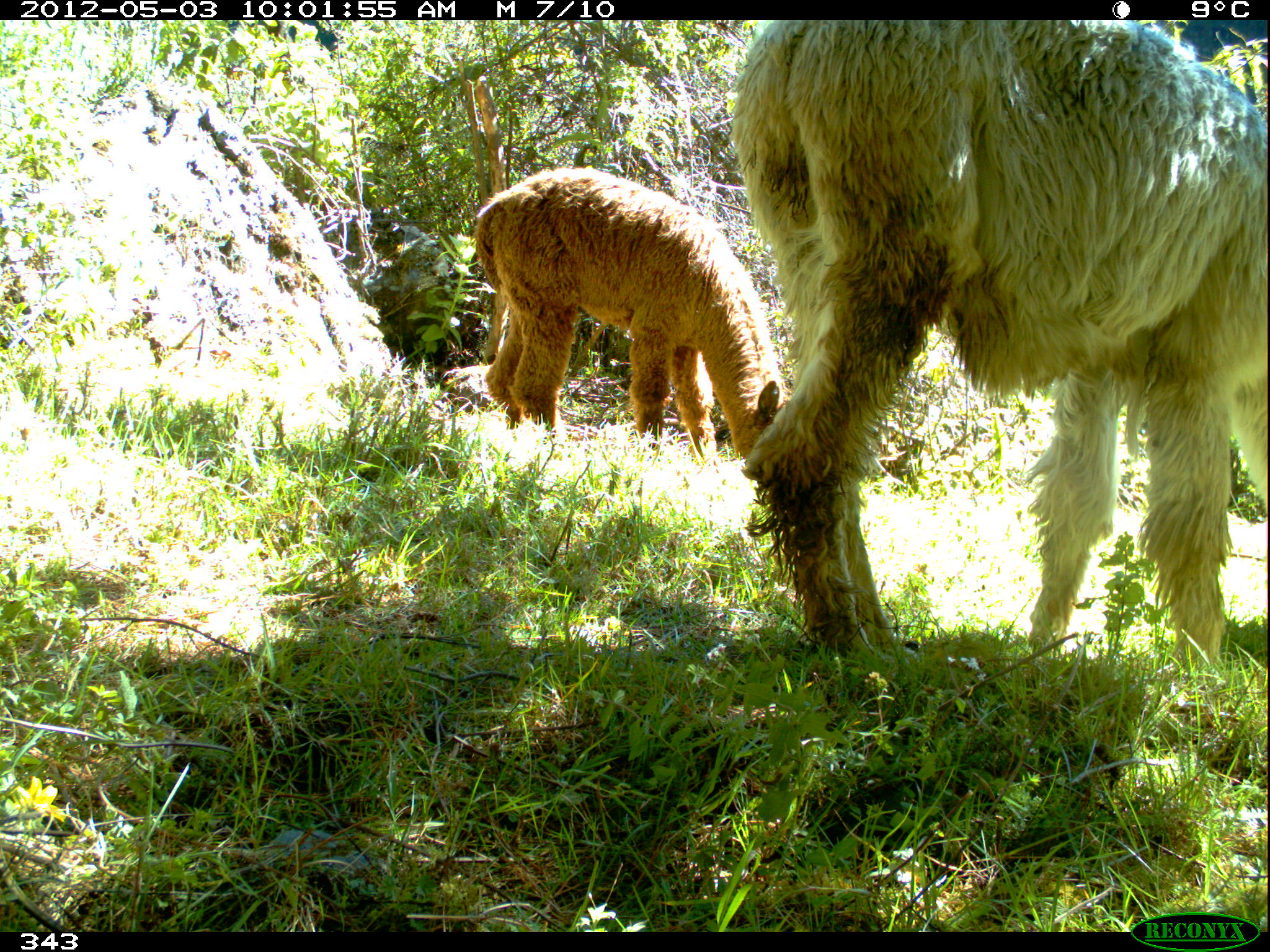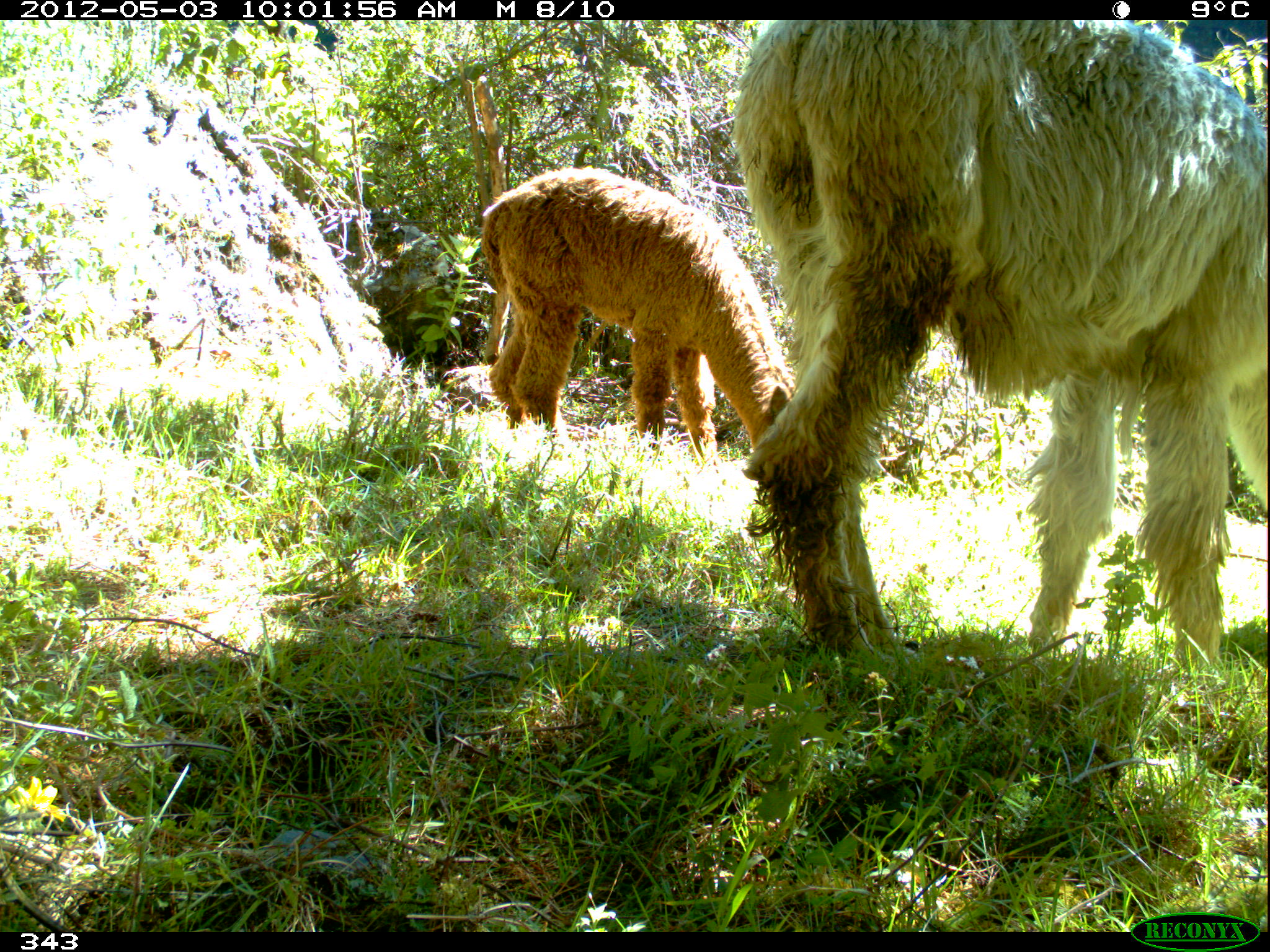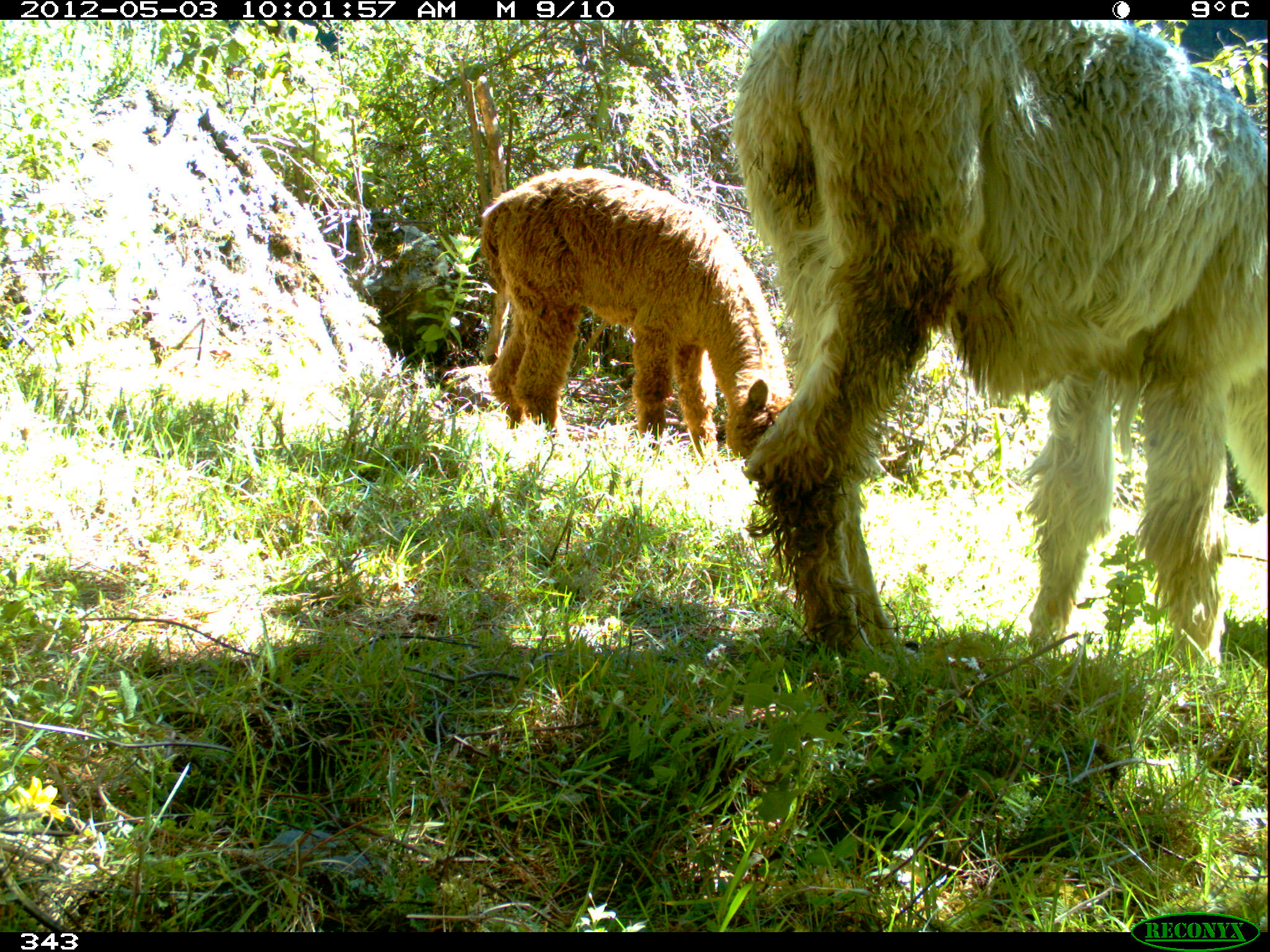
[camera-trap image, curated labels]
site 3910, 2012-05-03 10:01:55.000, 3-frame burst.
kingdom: Animalia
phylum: Chordata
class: Mammalia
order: Artiodactyla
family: Camelidae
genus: Vicugna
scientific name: Vicugna pacos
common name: alpaca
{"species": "Vicugna pacos (alpaca)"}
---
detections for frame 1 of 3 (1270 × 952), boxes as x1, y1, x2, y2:
vicugna pacos: 728, 18, 1267, 666; 472, 163, 788, 460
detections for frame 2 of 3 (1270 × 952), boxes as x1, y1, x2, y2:
vicugna pacos: 729, 13, 1267, 670; 480, 165, 795, 456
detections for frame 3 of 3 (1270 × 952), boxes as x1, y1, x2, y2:
vicugna pacos: 729, 19, 1267, 672; 480, 167, 792, 457